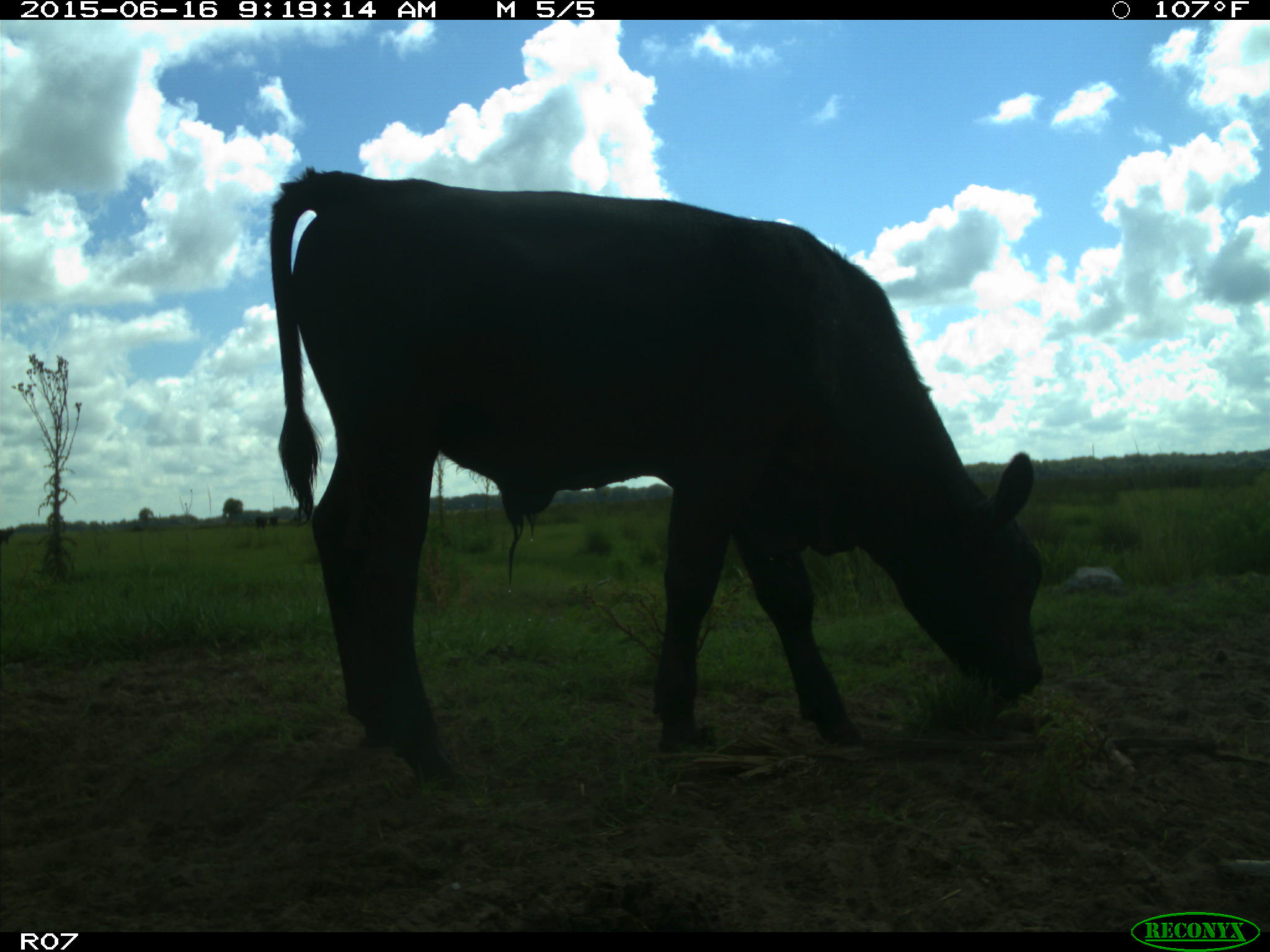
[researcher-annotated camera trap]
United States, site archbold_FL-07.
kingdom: Animalia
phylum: Chordata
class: Mammalia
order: Artiodactyla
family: Bovidae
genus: Bos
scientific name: Bos taurus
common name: domestic cow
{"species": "Bos taurus (domestic cow)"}